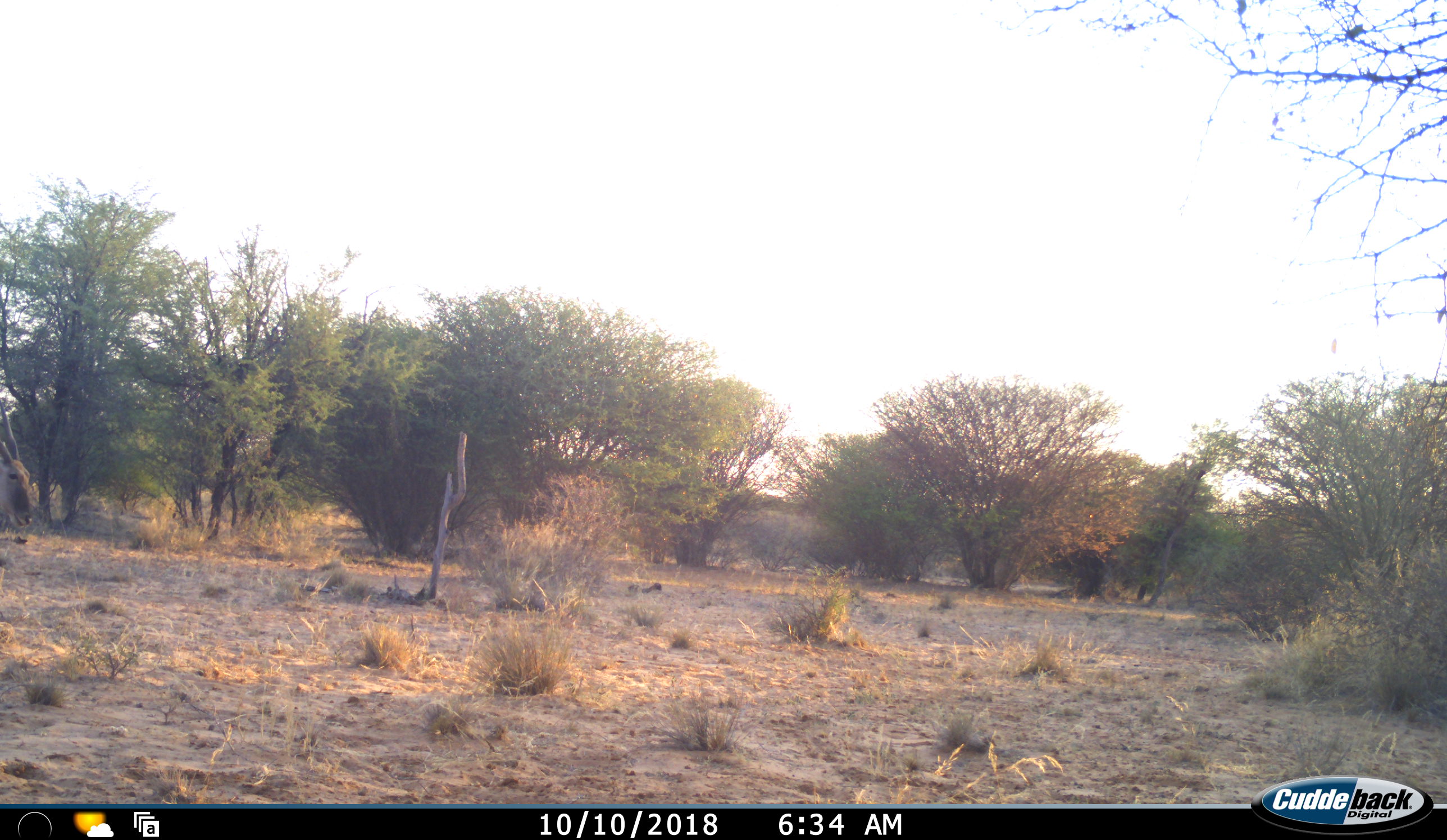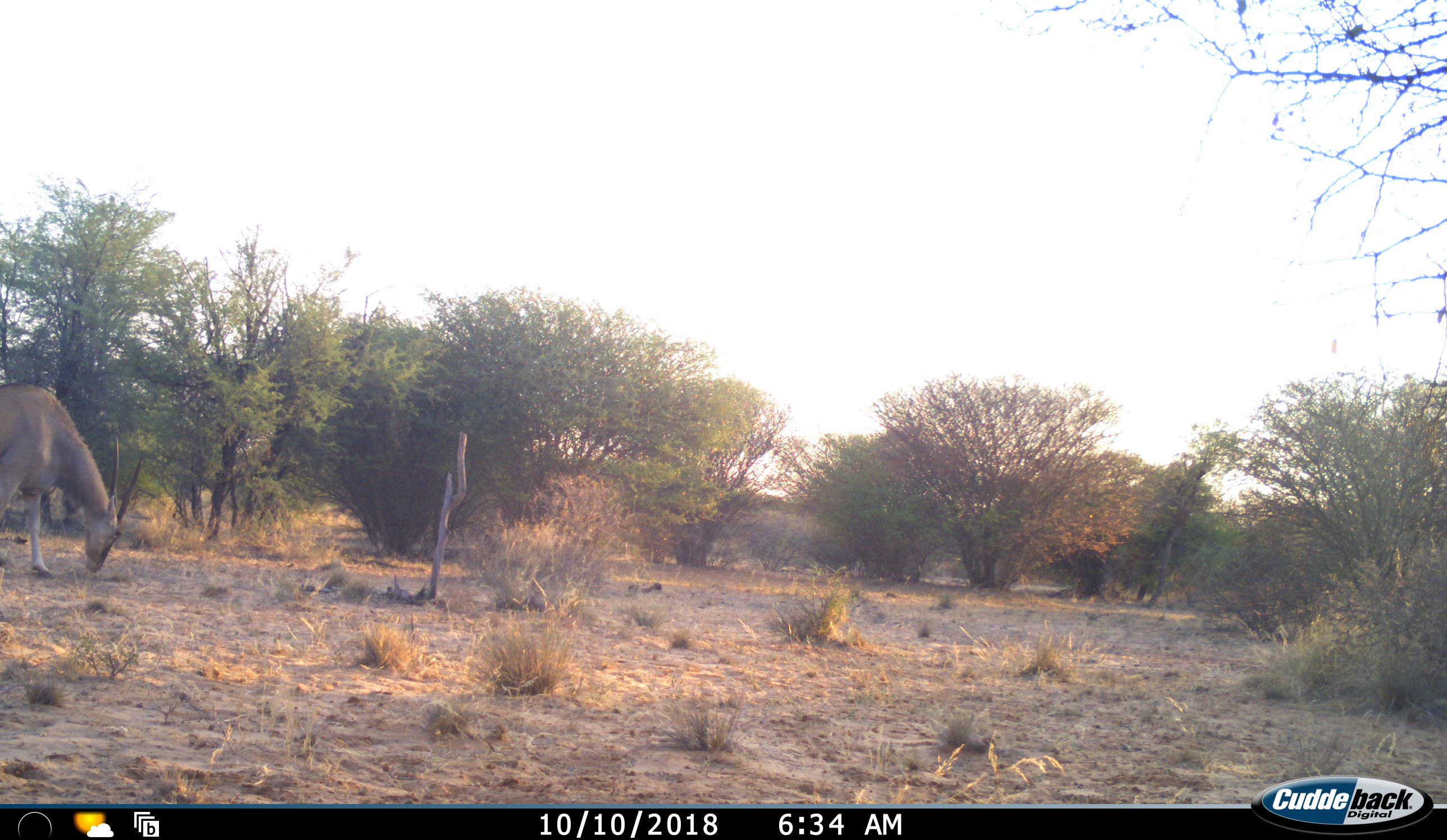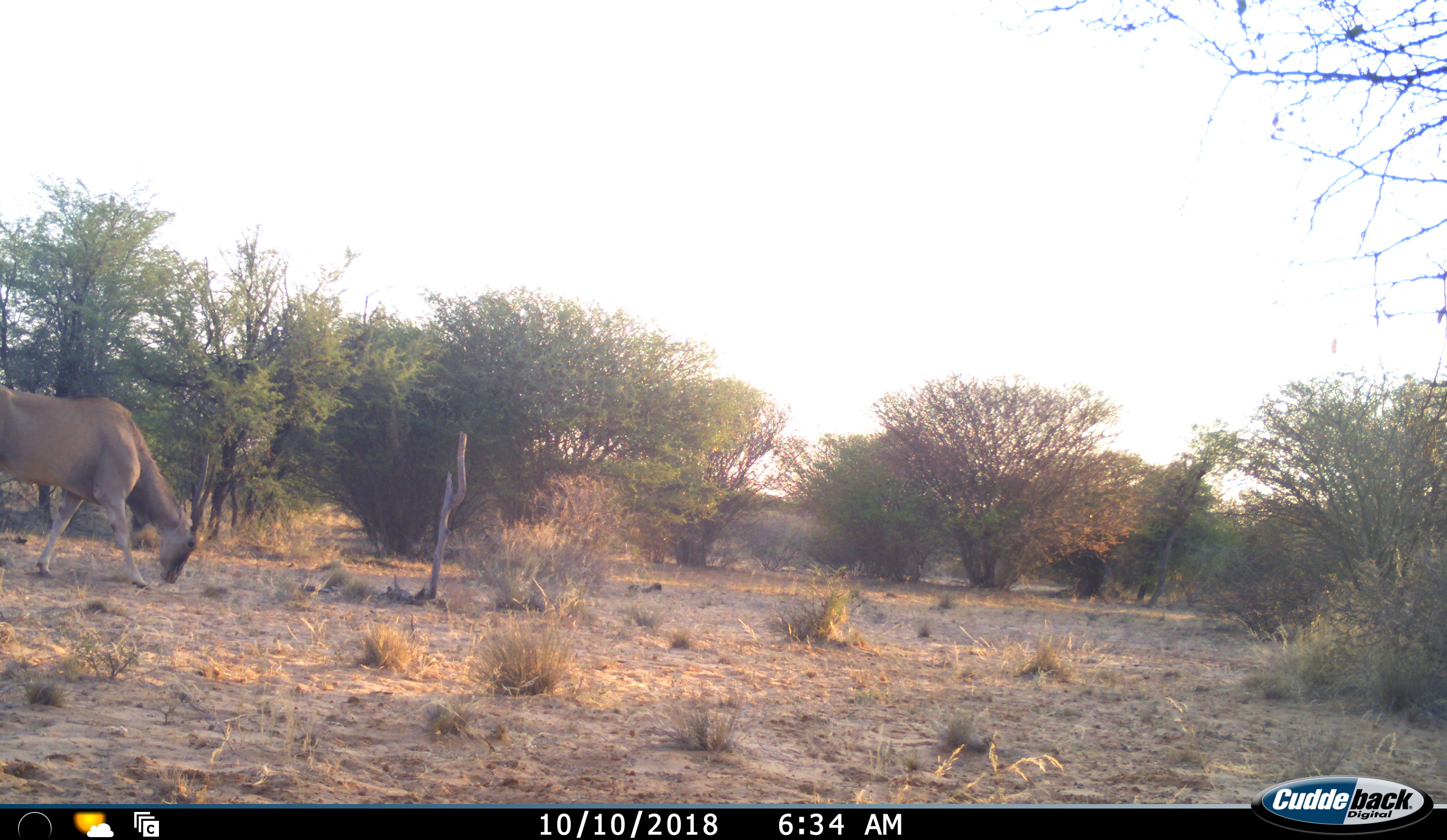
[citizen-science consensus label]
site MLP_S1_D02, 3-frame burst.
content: unidentified animal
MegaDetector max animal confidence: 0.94